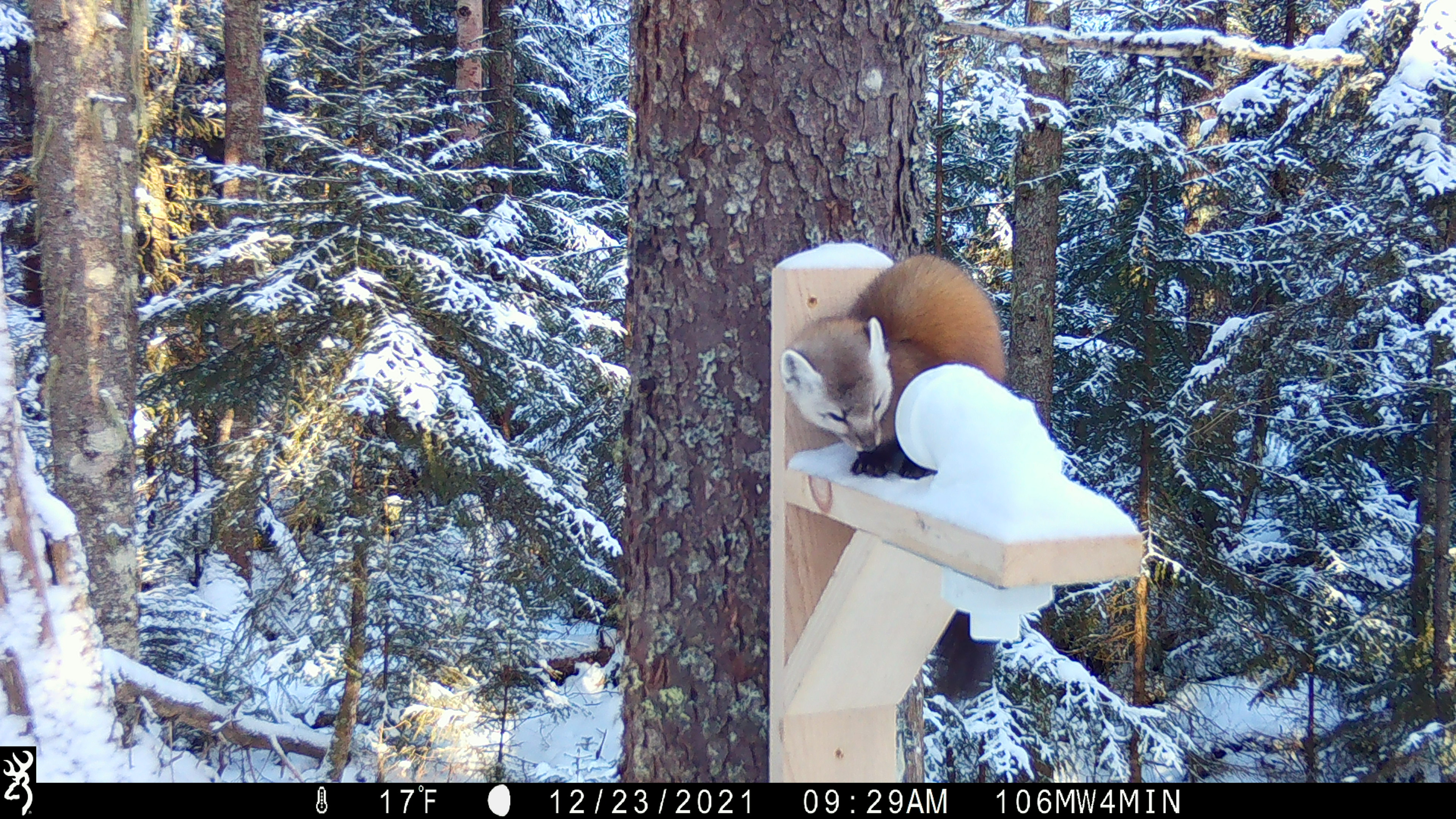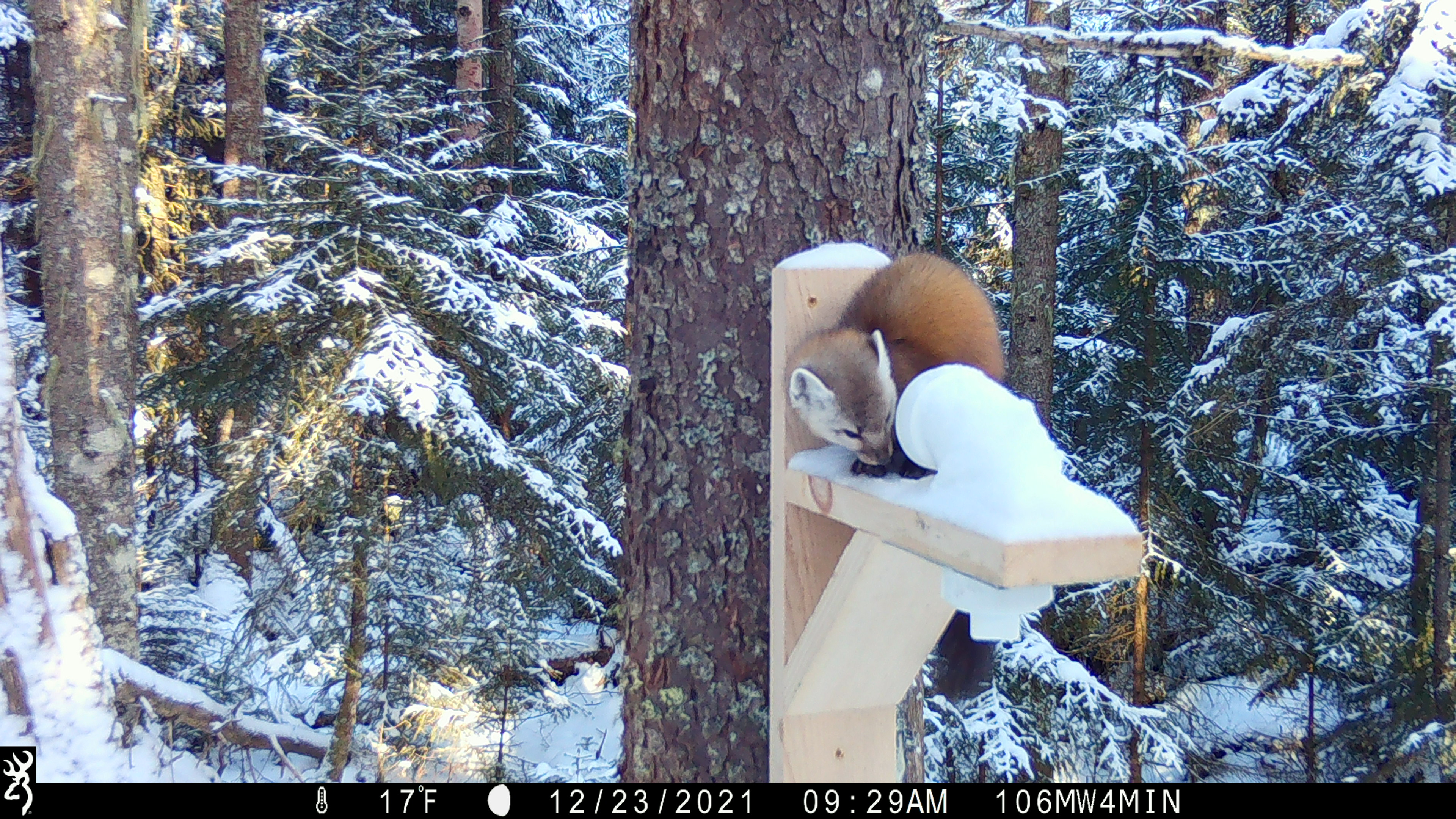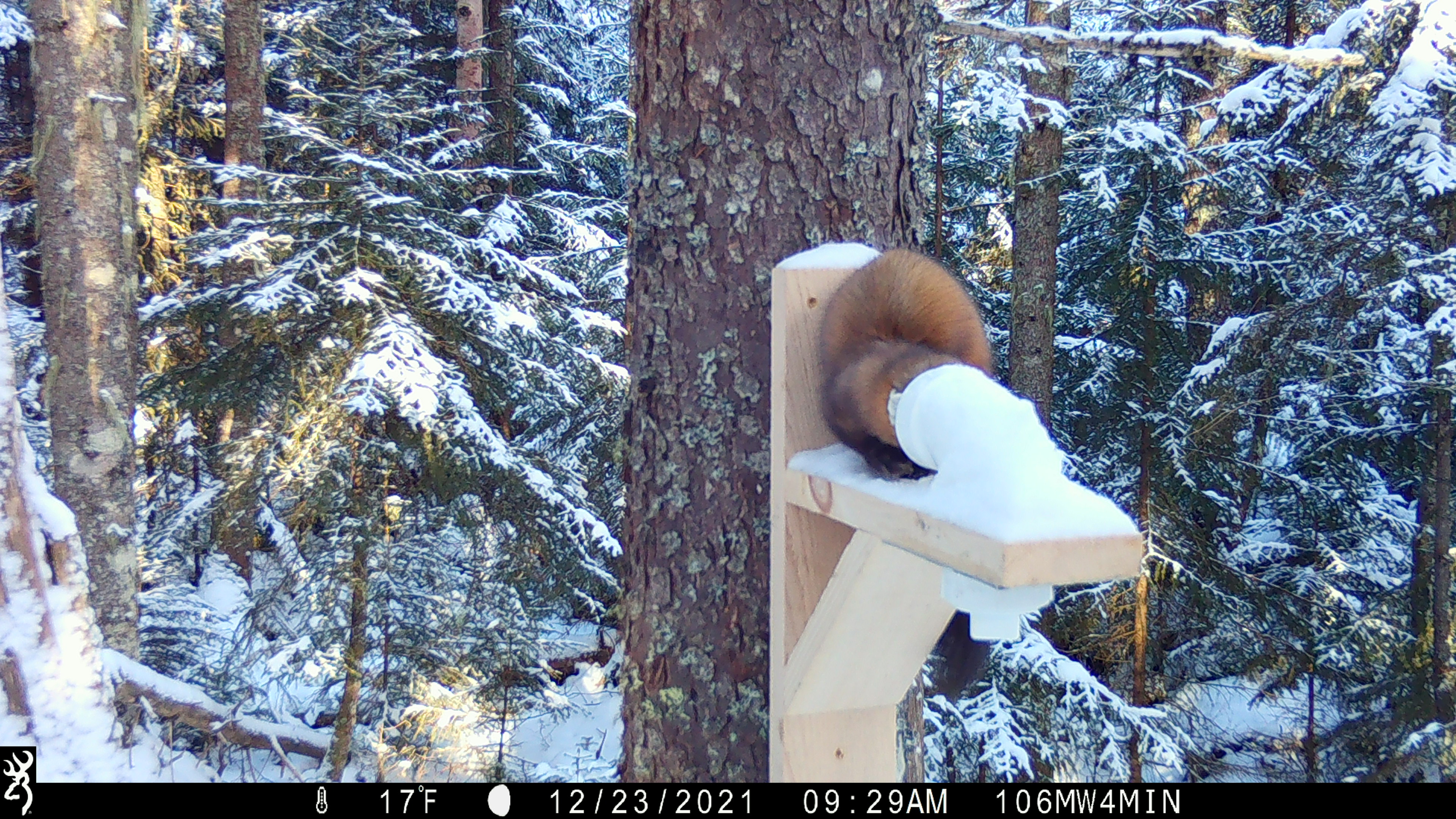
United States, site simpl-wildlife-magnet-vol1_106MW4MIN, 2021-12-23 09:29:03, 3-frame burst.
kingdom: Animalia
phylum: Chordata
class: Mammalia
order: Carnivora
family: Mustelidae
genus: Martes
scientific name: Martes americana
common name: american marten